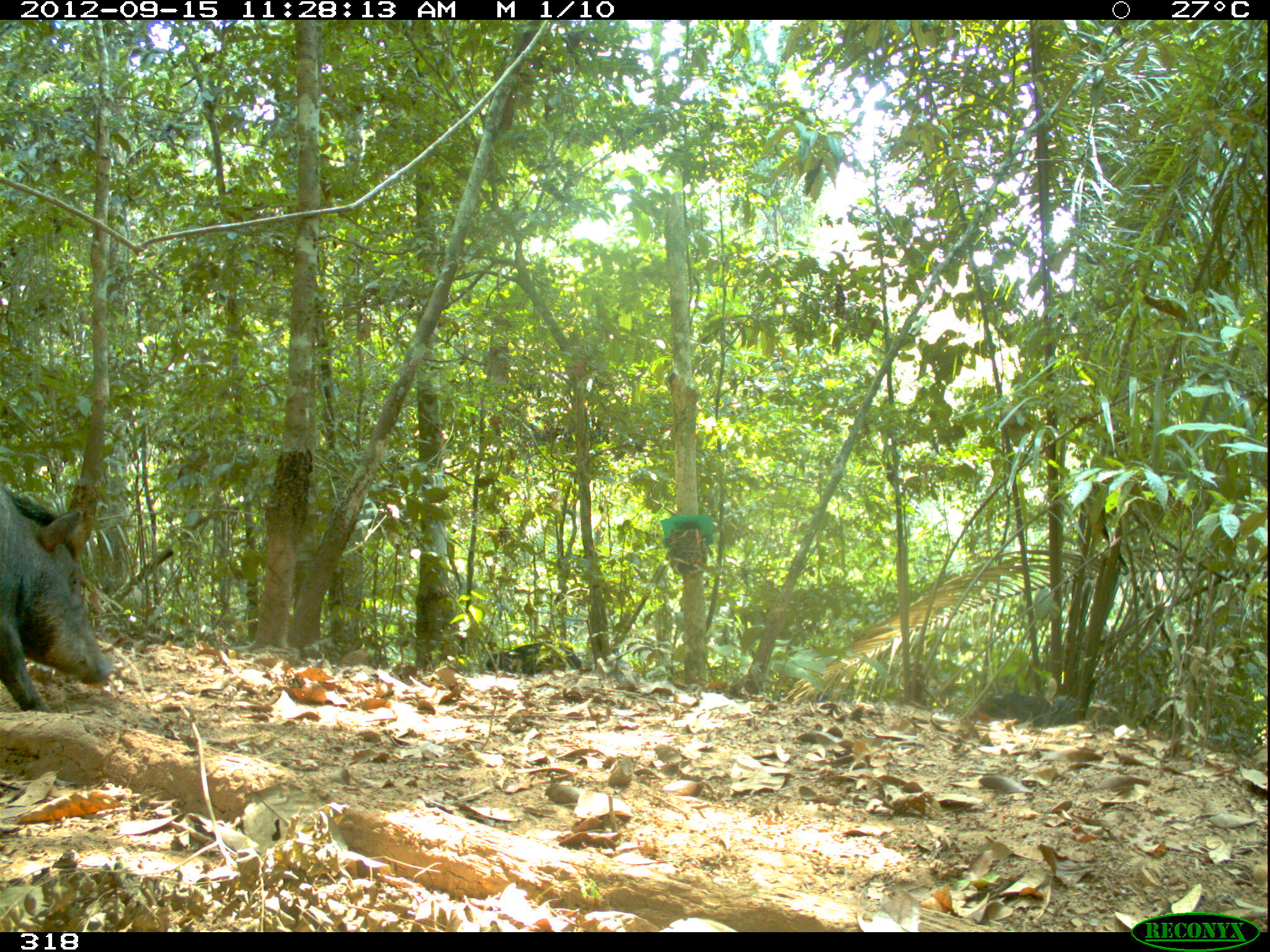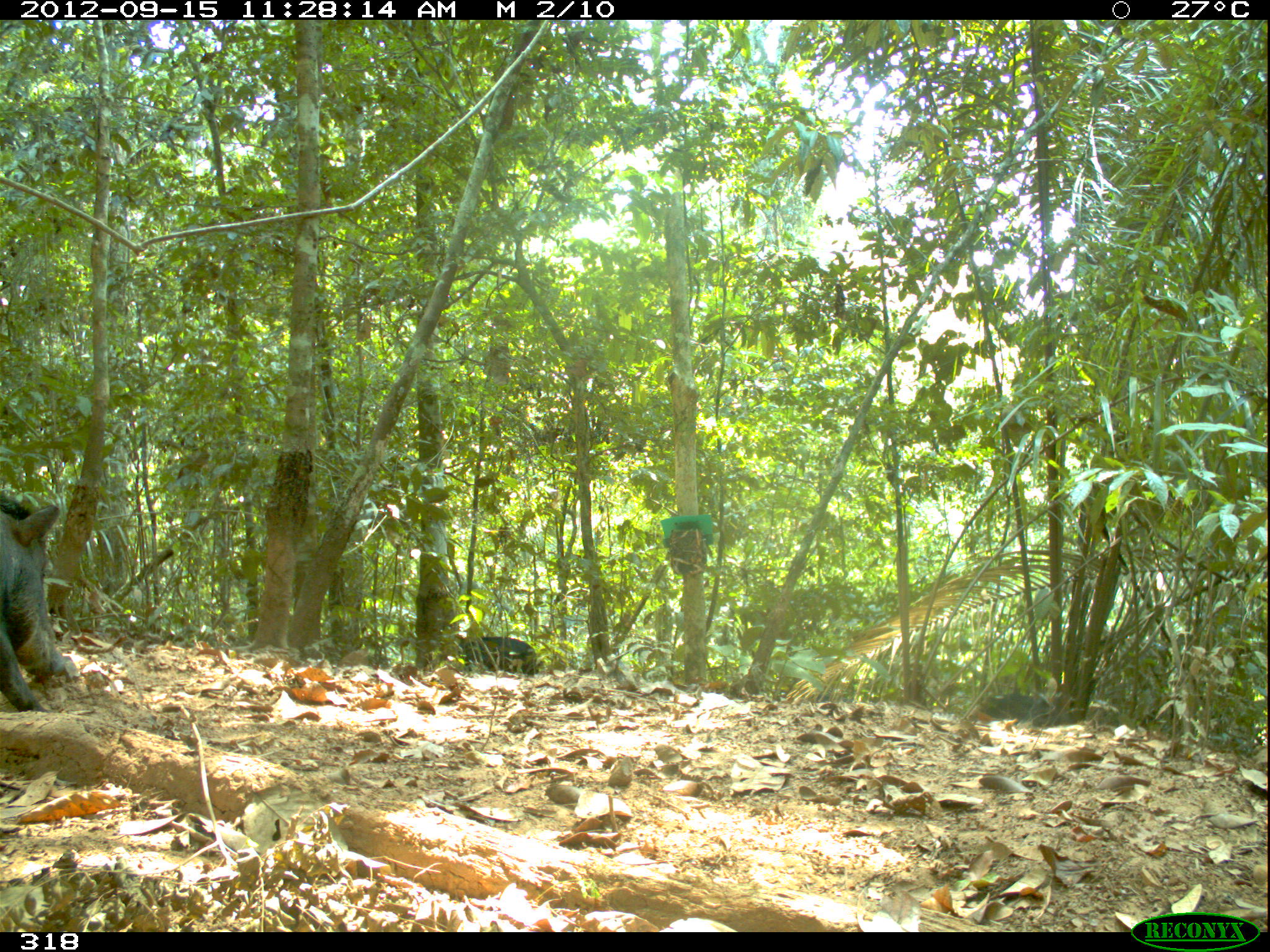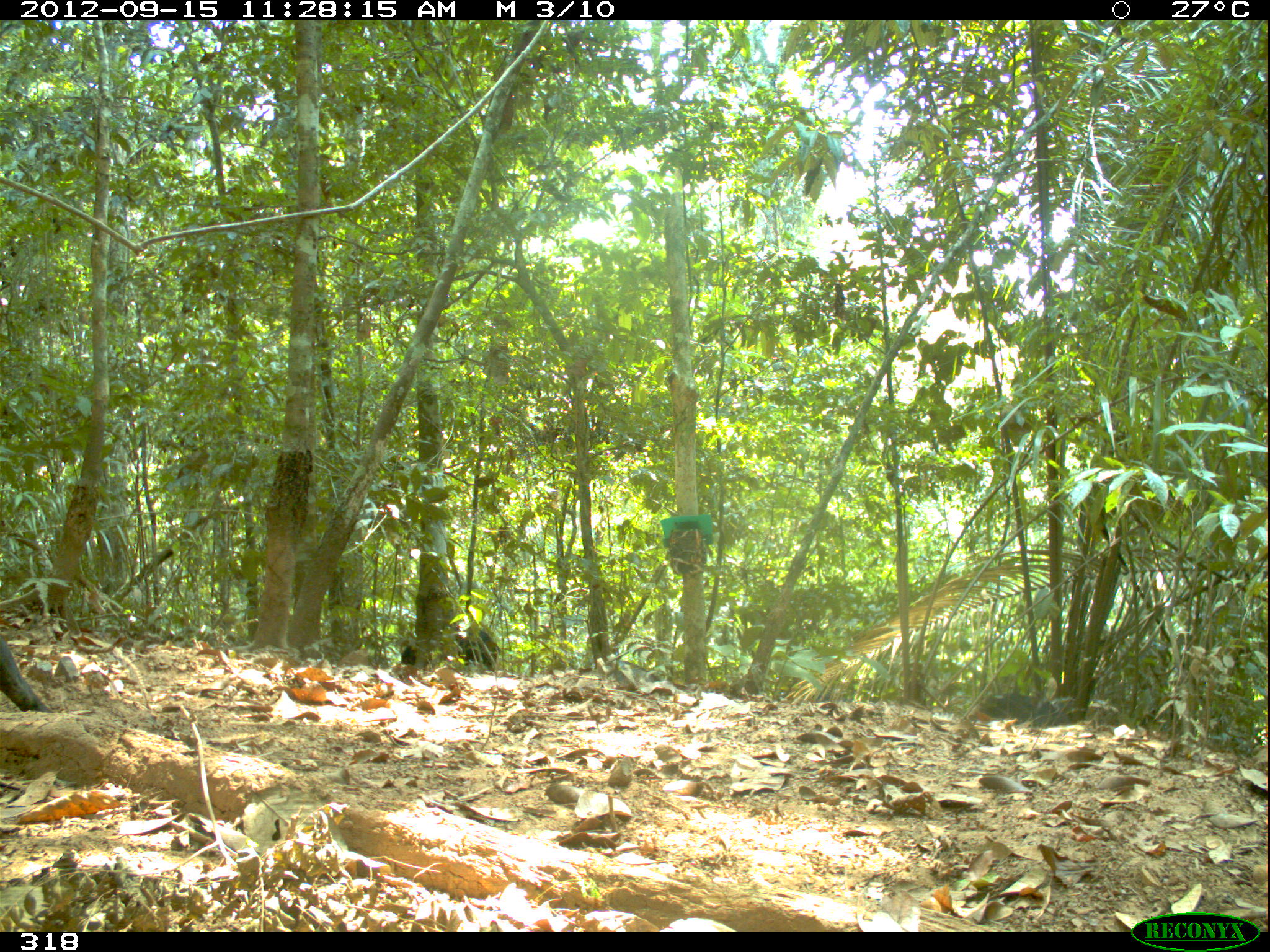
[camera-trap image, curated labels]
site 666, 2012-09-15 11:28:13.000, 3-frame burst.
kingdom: Animalia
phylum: Chordata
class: Mammalia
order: Artiodactyla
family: Tayassuidae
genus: Tayassu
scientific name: Tayassu pecari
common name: white-lipped peccary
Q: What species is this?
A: Tayassu pecari (white-lipped peccary).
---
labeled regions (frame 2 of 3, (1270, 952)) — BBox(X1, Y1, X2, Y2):
tayassu pecari: BBox(0, 490, 65, 712); BBox(978, 692, 1077, 727); BBox(458, 636, 544, 674)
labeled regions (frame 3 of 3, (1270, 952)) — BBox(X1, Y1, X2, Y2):
tayassu pecari: BBox(0, 633, 54, 712); BBox(401, 629, 502, 666); BBox(976, 693, 1081, 727)